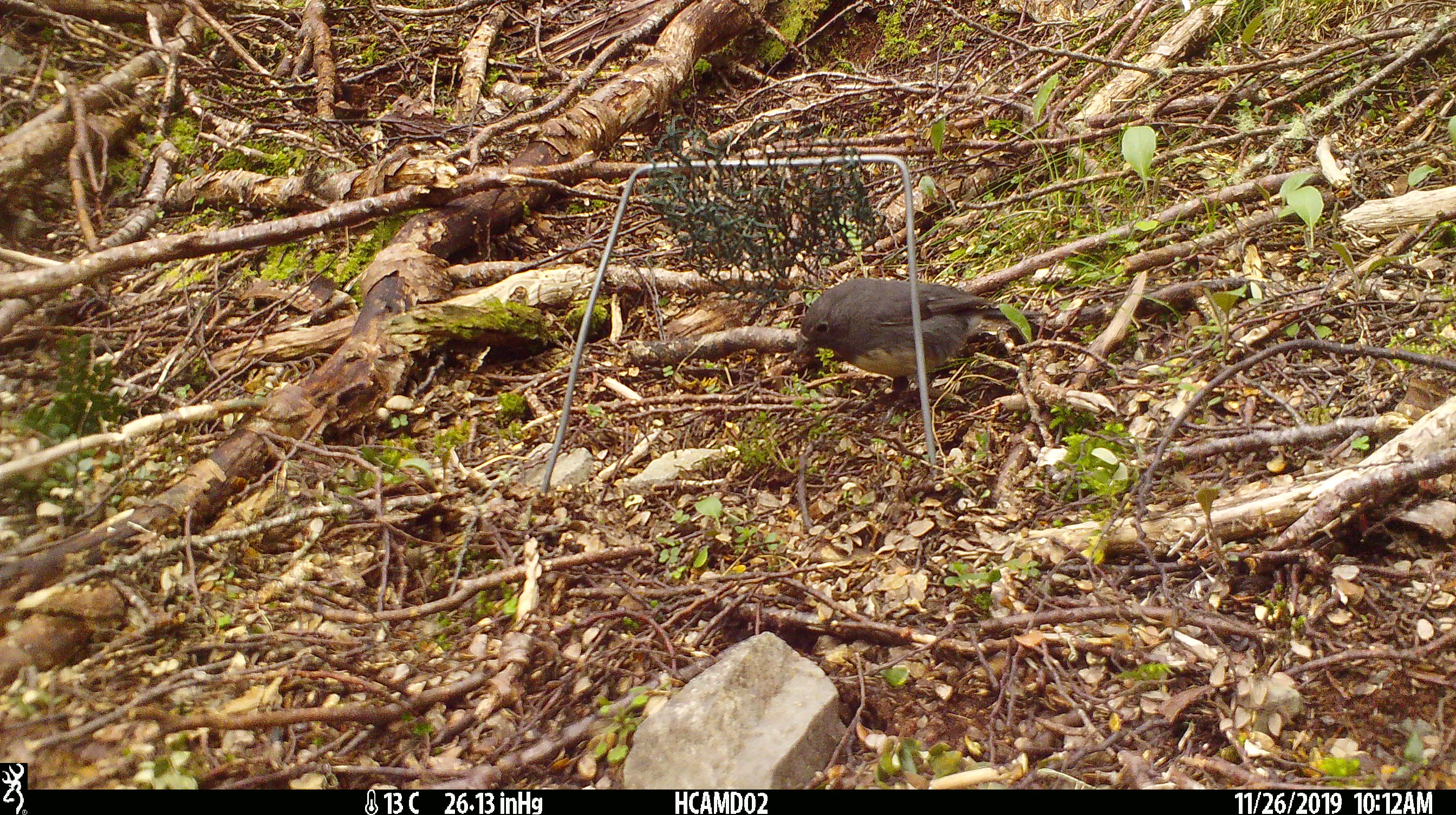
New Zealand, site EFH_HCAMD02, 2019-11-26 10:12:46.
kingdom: Animalia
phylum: Chordata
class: Aves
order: Passeriformes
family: Petroicidae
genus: Petroica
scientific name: Petroica australis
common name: new zealand robin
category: robin